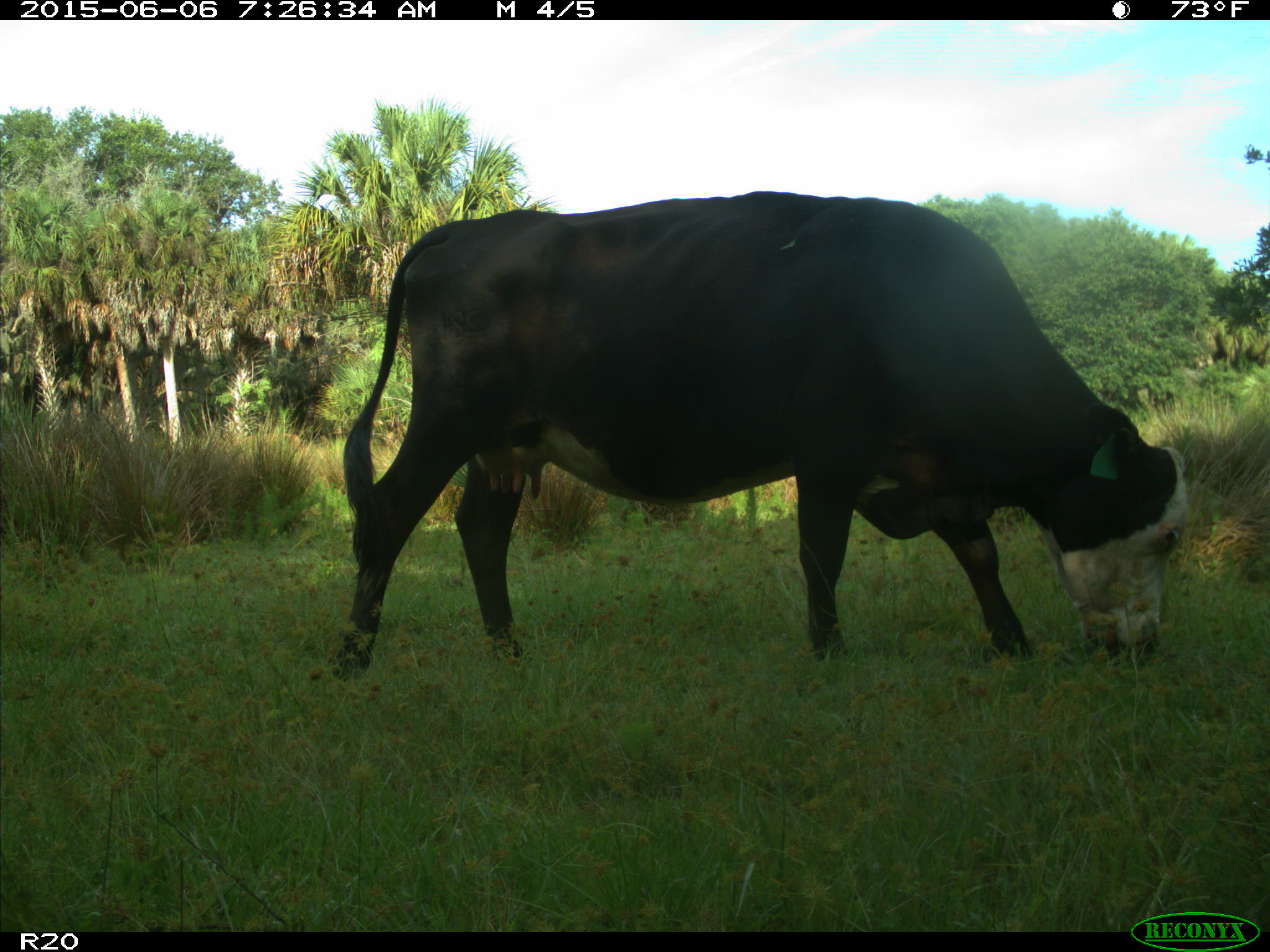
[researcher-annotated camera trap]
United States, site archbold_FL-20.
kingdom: Animalia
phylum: Chordata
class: Mammalia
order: Artiodactyla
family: Bovidae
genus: Bos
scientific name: Bos taurus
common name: domestic cow